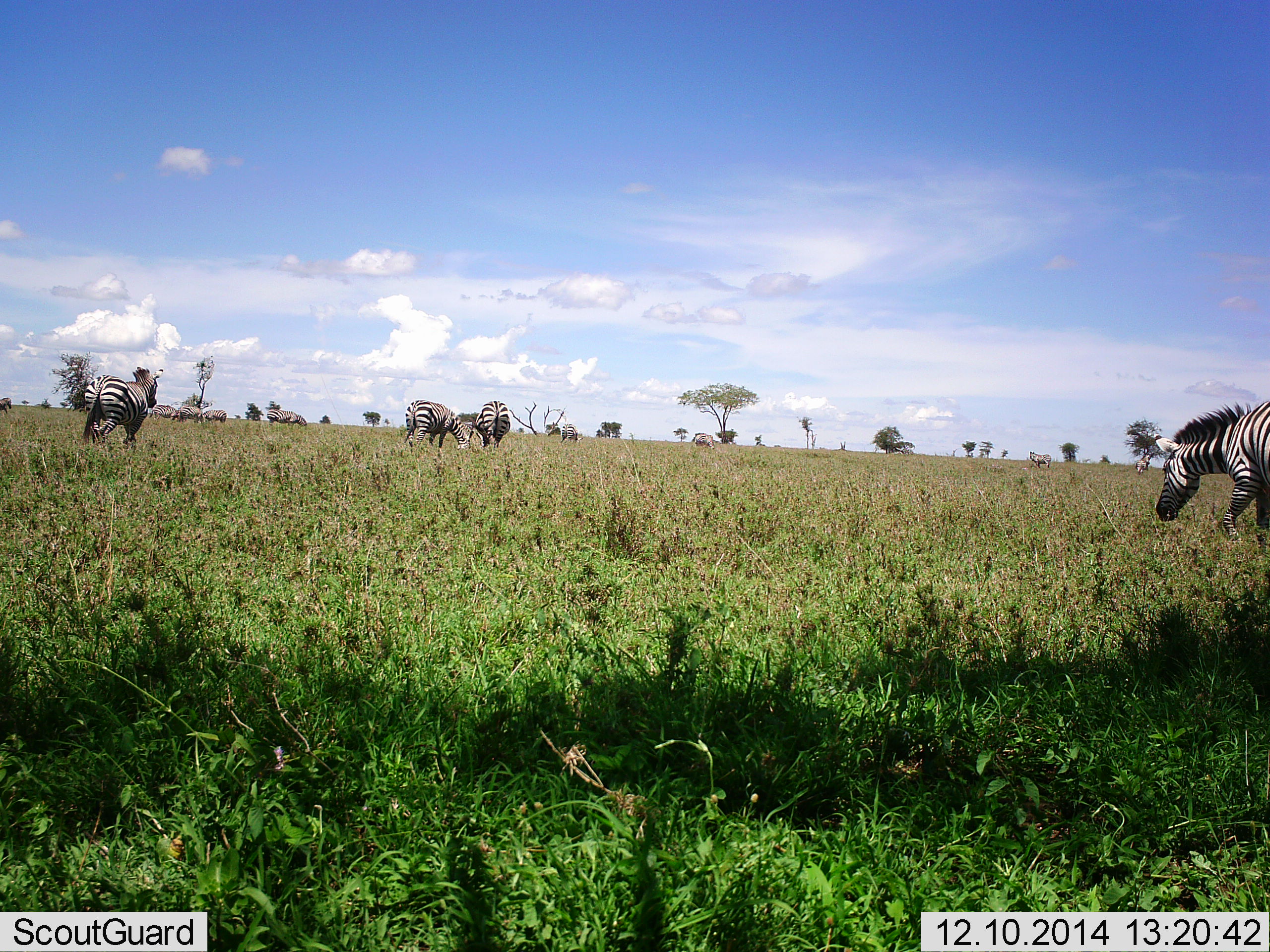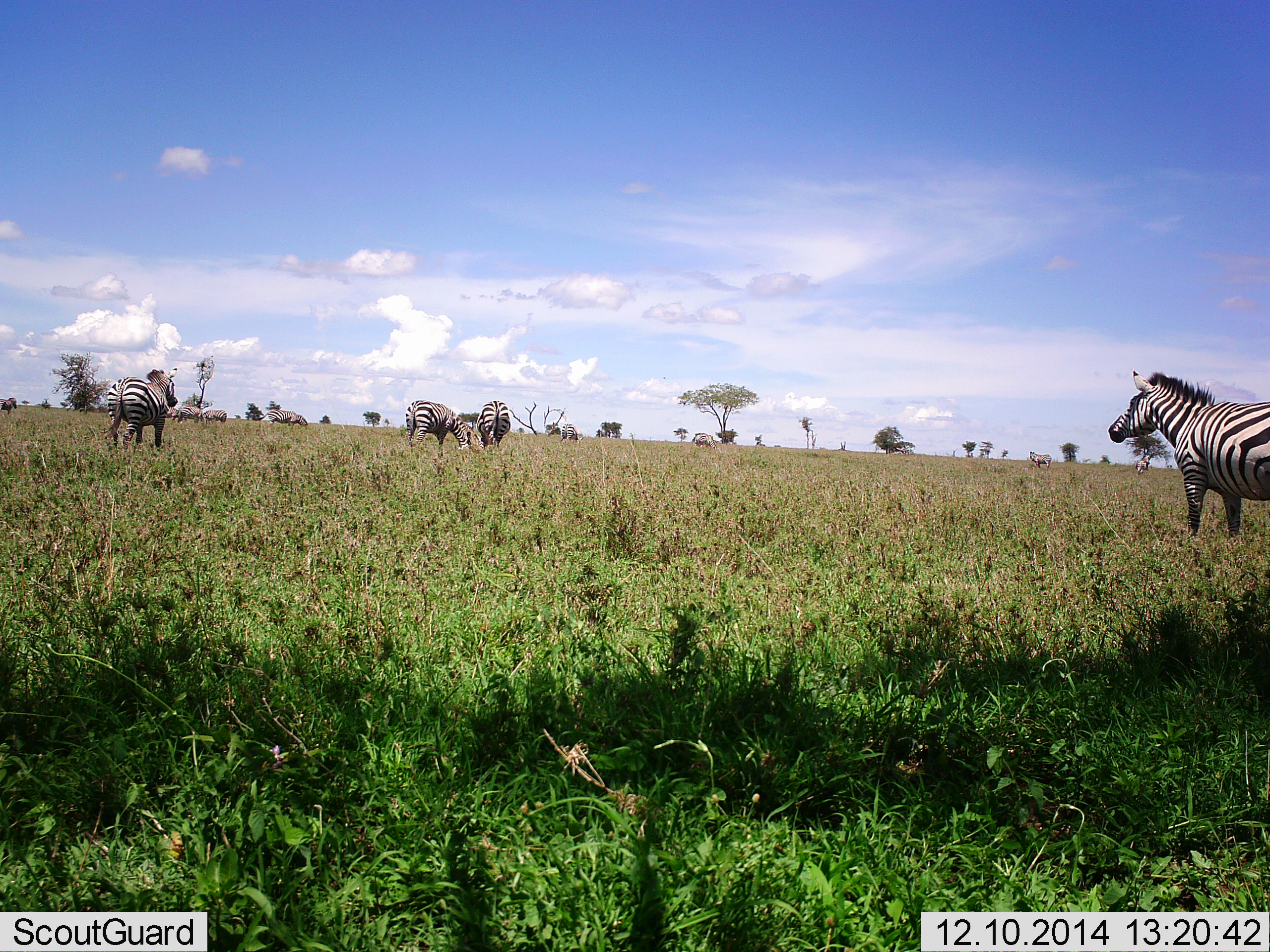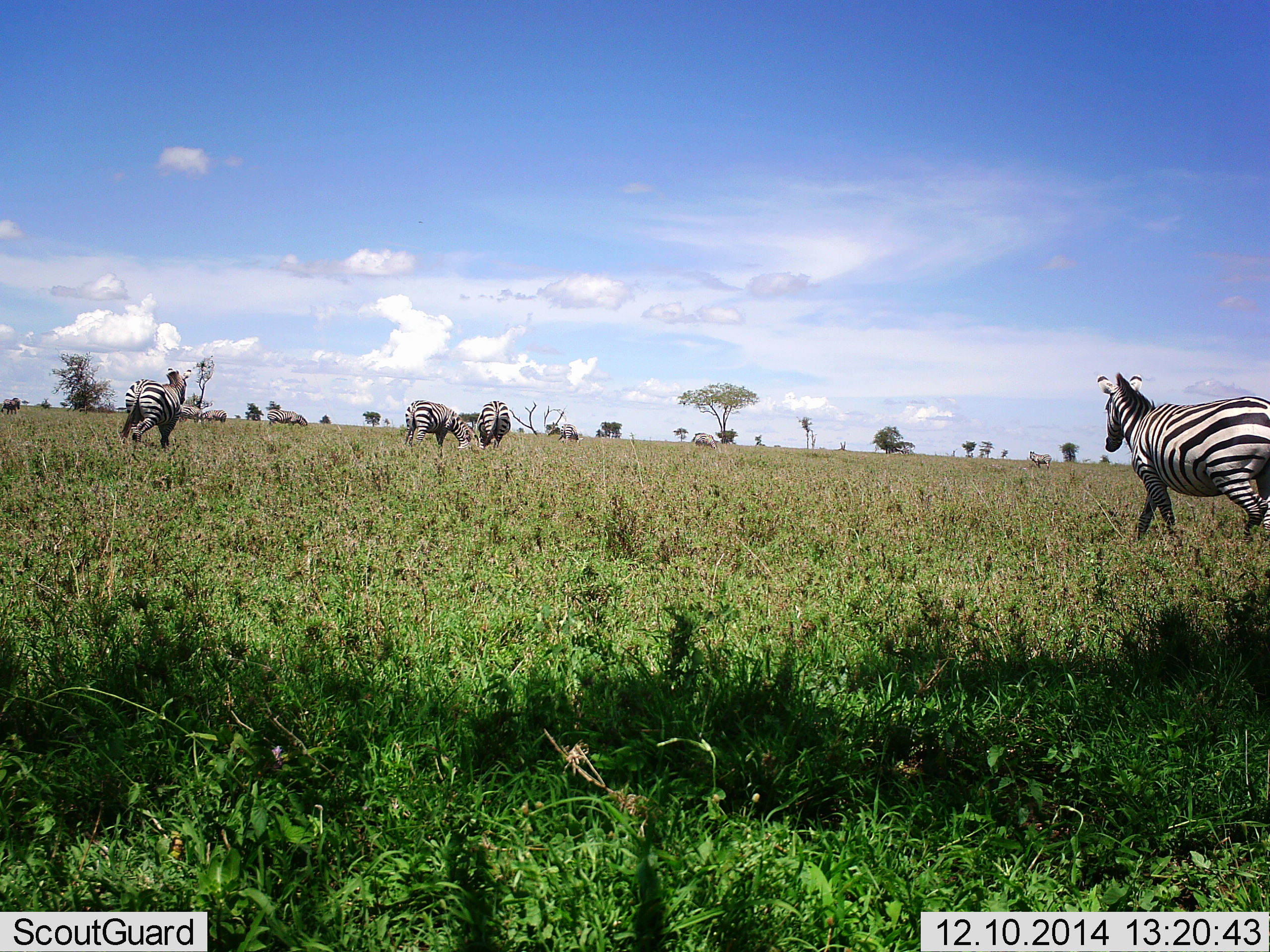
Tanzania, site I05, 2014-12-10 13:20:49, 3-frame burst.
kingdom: Animalia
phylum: Chordata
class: Mammalia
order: Perissodactyla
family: Equidae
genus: Equus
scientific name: Equus quagga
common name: plains zebra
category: zebra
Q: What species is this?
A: Zebra (plains zebra) (Equus quagga).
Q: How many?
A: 9.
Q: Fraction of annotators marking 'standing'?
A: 64%.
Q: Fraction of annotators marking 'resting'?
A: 0%.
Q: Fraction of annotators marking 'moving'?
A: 91%.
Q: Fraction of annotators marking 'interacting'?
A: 0%.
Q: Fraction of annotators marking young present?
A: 0%.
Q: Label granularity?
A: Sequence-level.